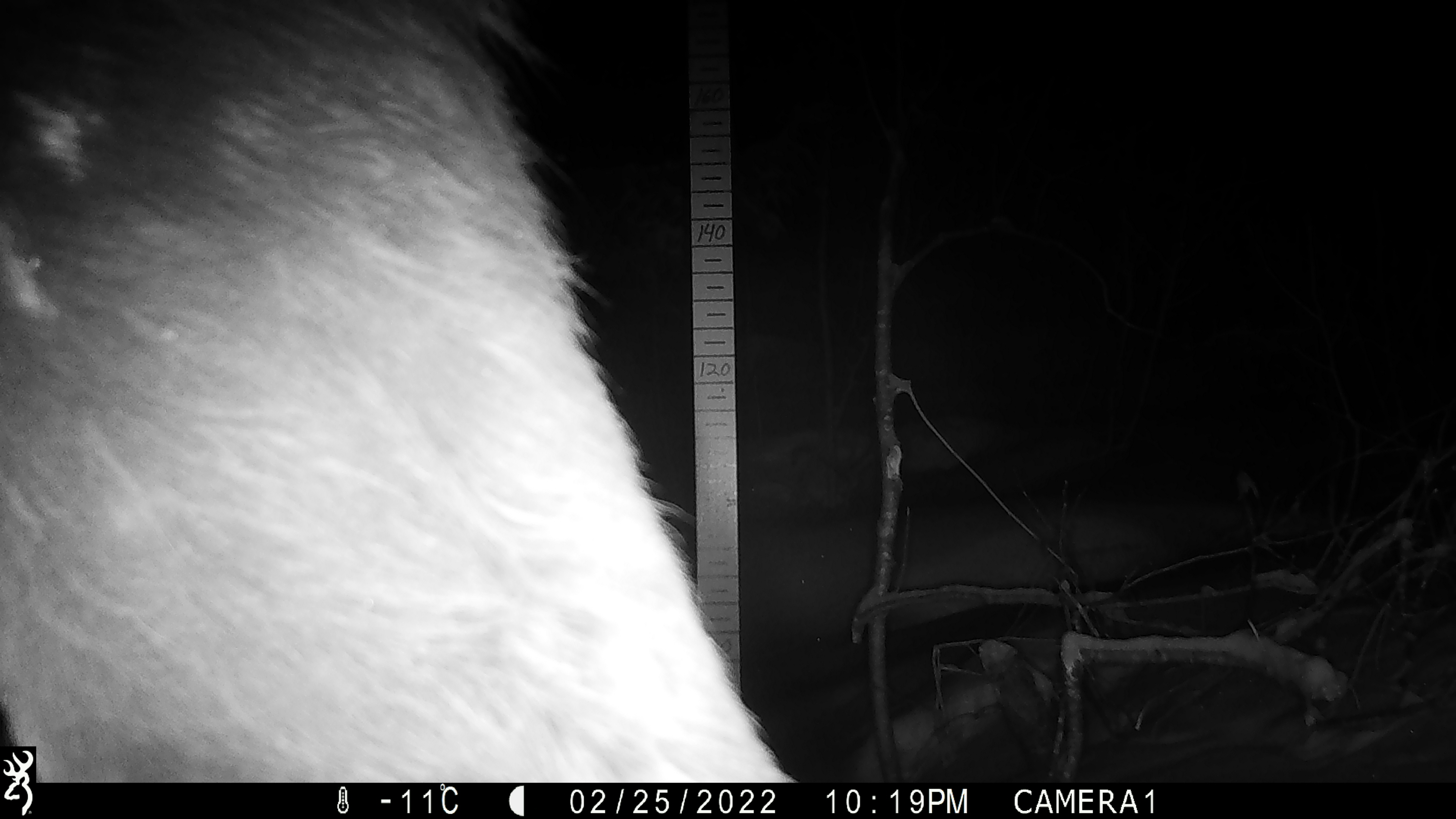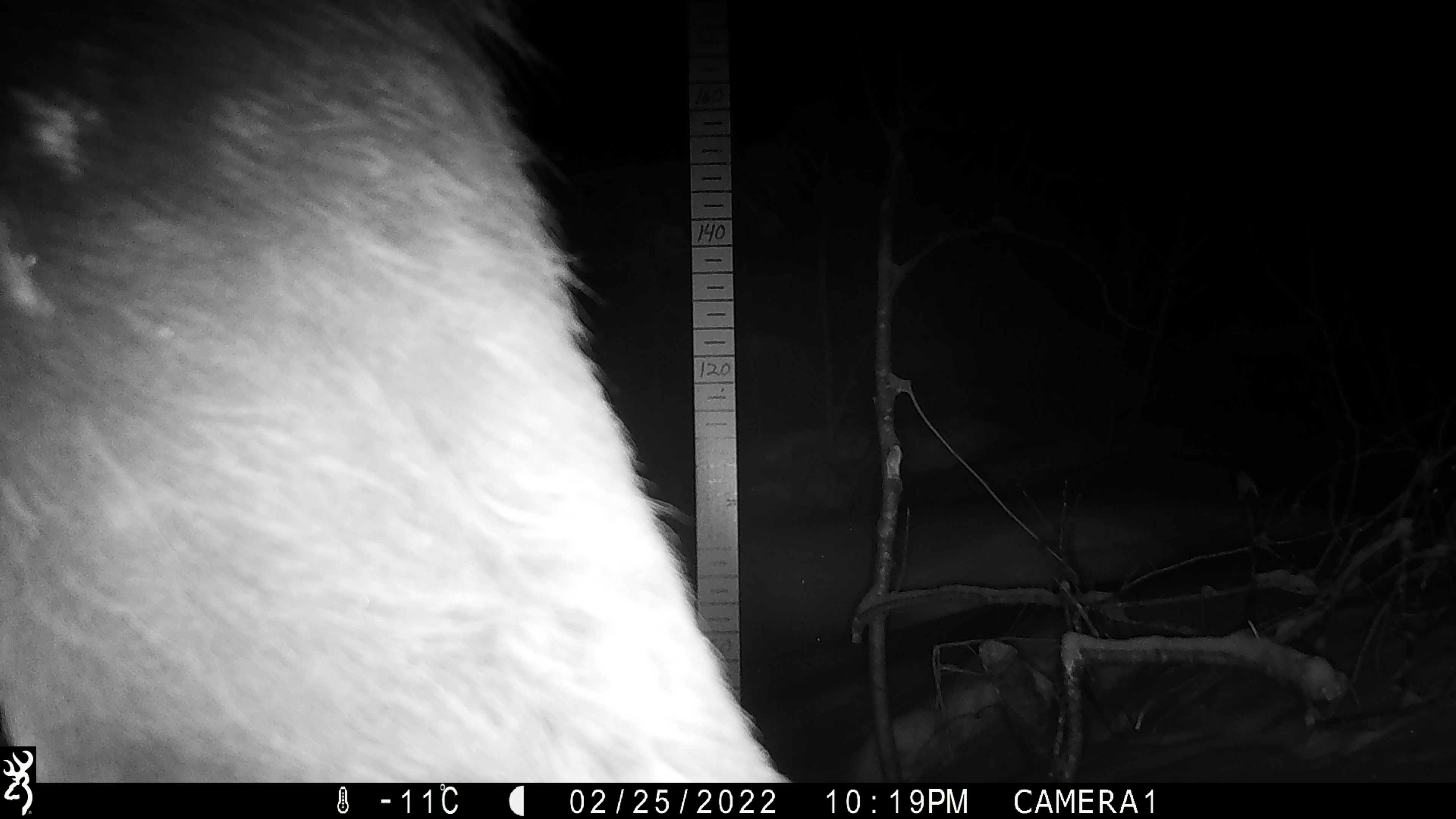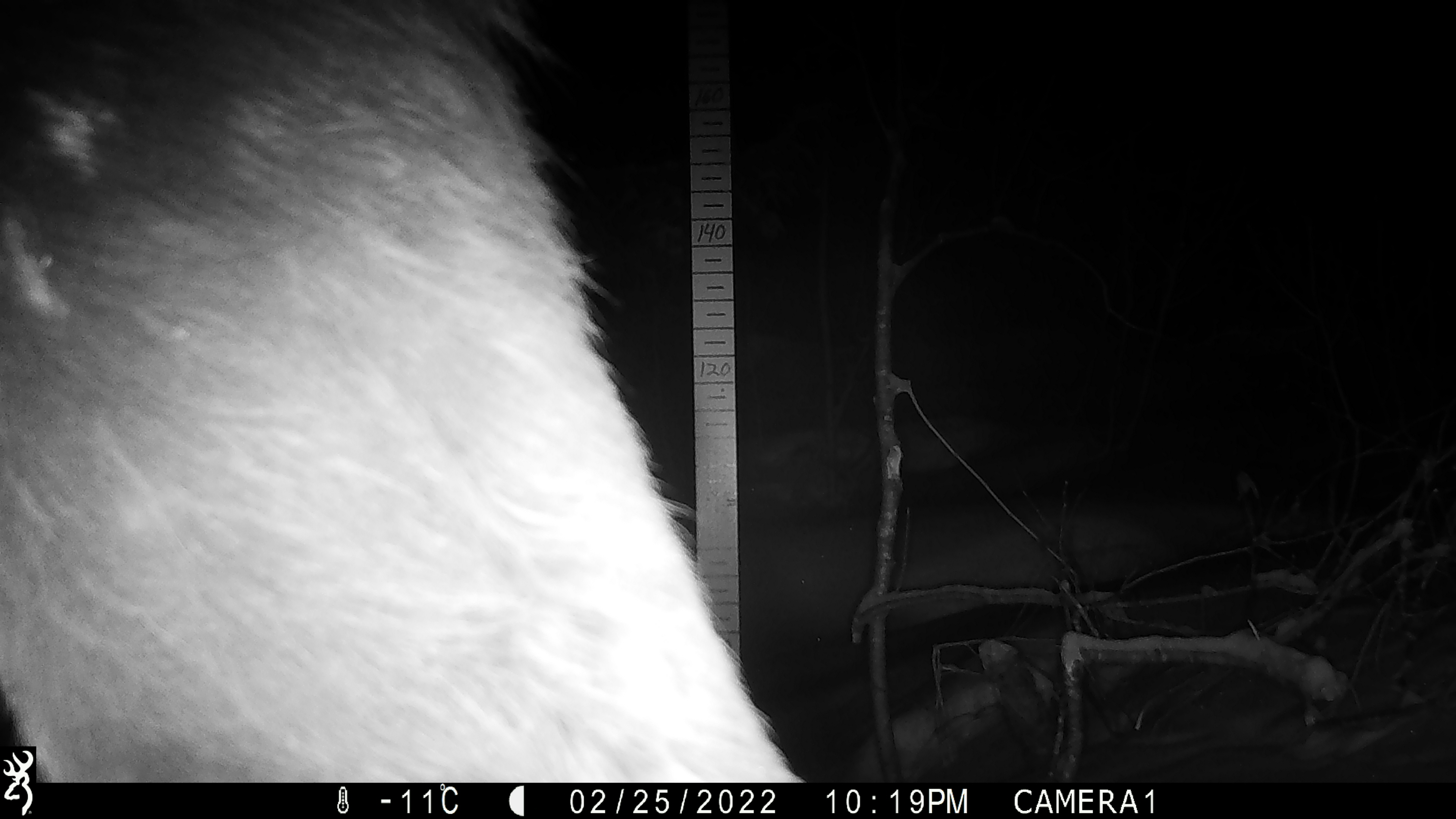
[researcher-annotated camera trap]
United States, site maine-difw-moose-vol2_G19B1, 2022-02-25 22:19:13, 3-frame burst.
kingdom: Animalia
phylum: Chordata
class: Mammalia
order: Artiodactyla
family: Cervidae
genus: Alces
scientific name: Alces alces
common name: moose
Moose (Alces alces).